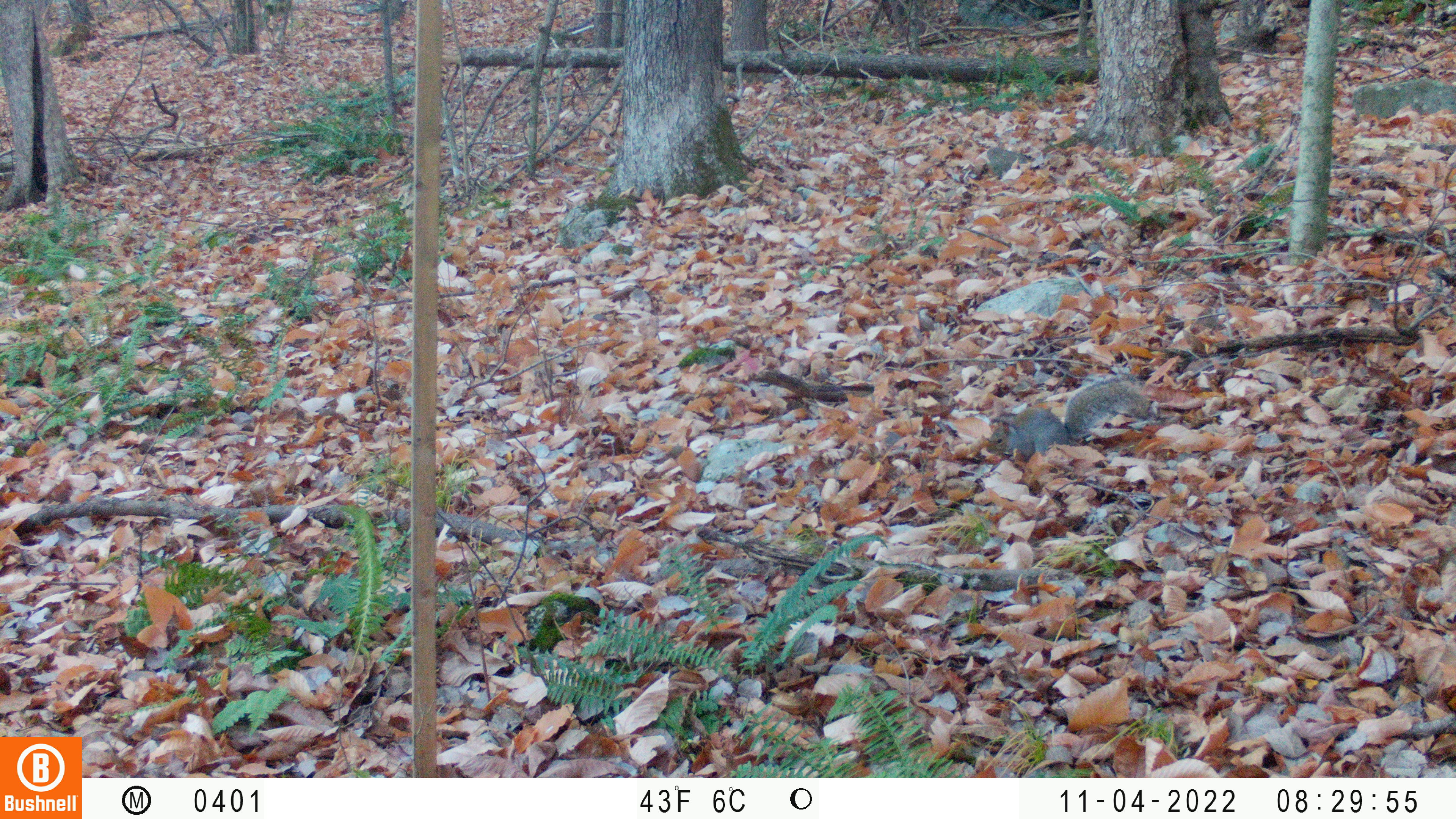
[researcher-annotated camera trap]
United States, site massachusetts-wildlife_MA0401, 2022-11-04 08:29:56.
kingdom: Animalia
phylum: Chordata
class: Mammalia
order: Rodentia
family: Sciuridae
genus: Sciurus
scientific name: Sciurus carolinensis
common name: gray squirrel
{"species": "gray squirrel (Sciurus carolinensis)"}